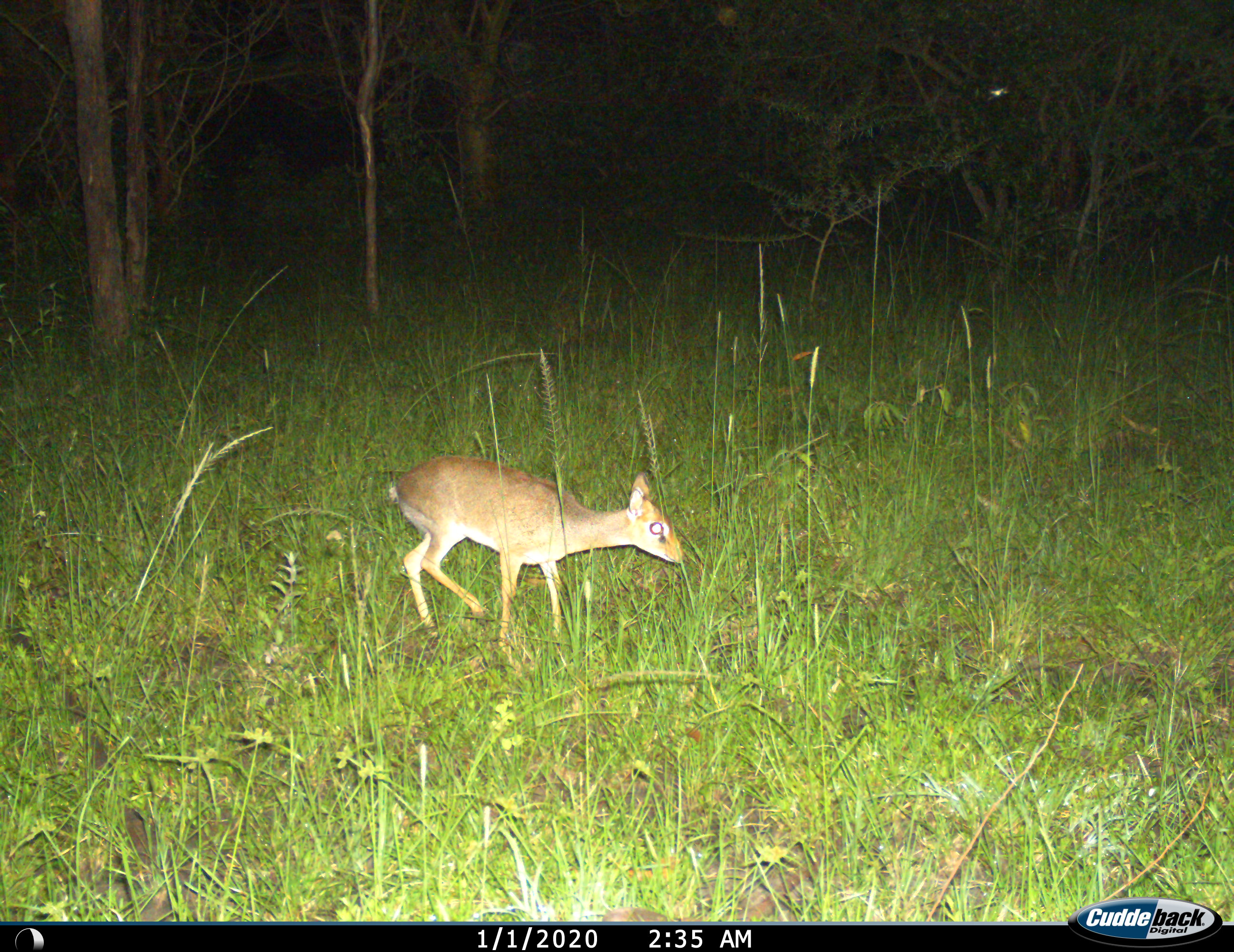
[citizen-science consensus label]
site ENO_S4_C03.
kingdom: Animalia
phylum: Chordata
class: Mammalia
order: Artiodactyla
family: Bovidae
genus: Madoqua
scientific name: Madoqua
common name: dik-dik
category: dikdik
Dikdik (dik-dik) (Madoqua), count 1. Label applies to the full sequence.